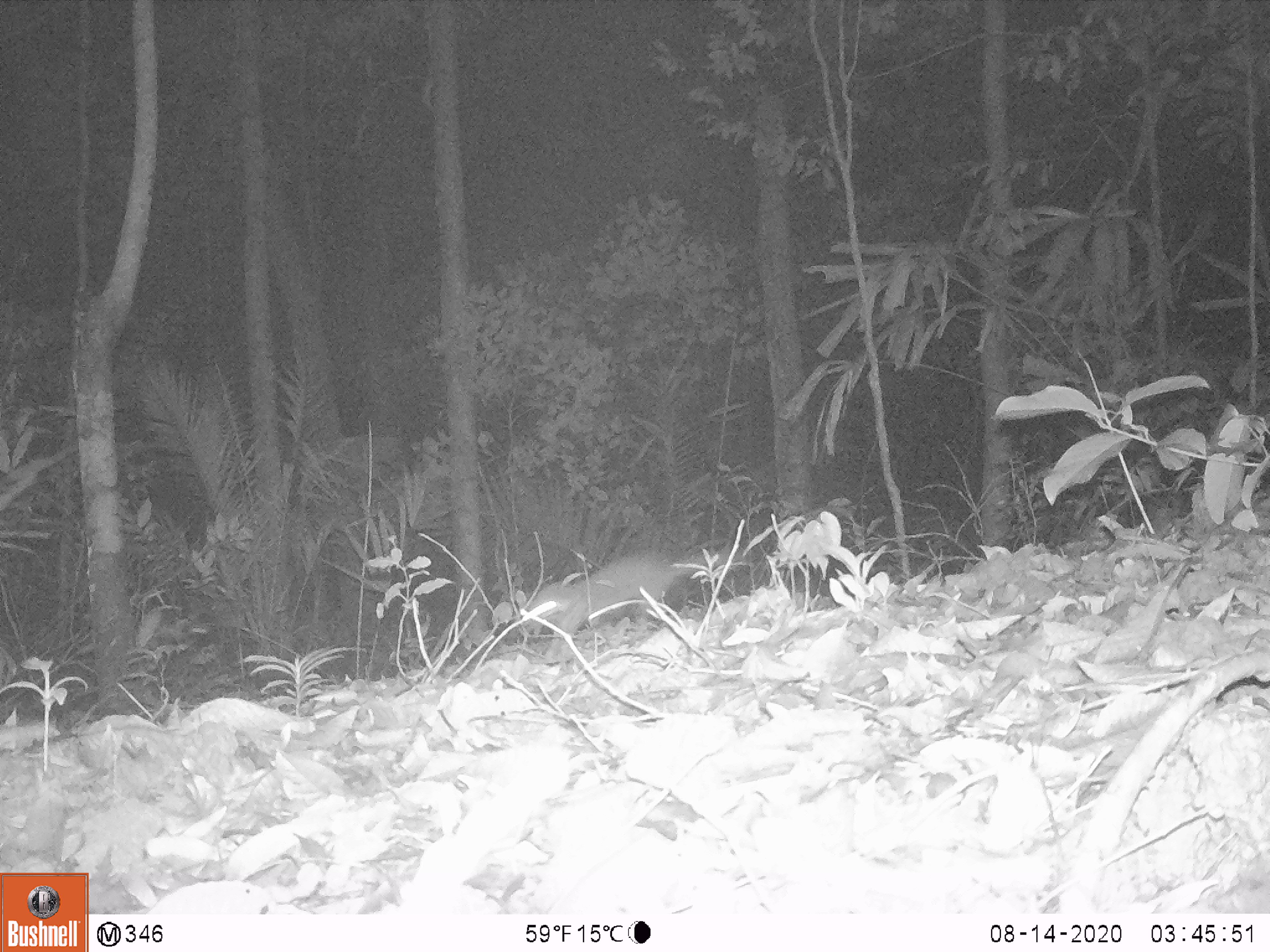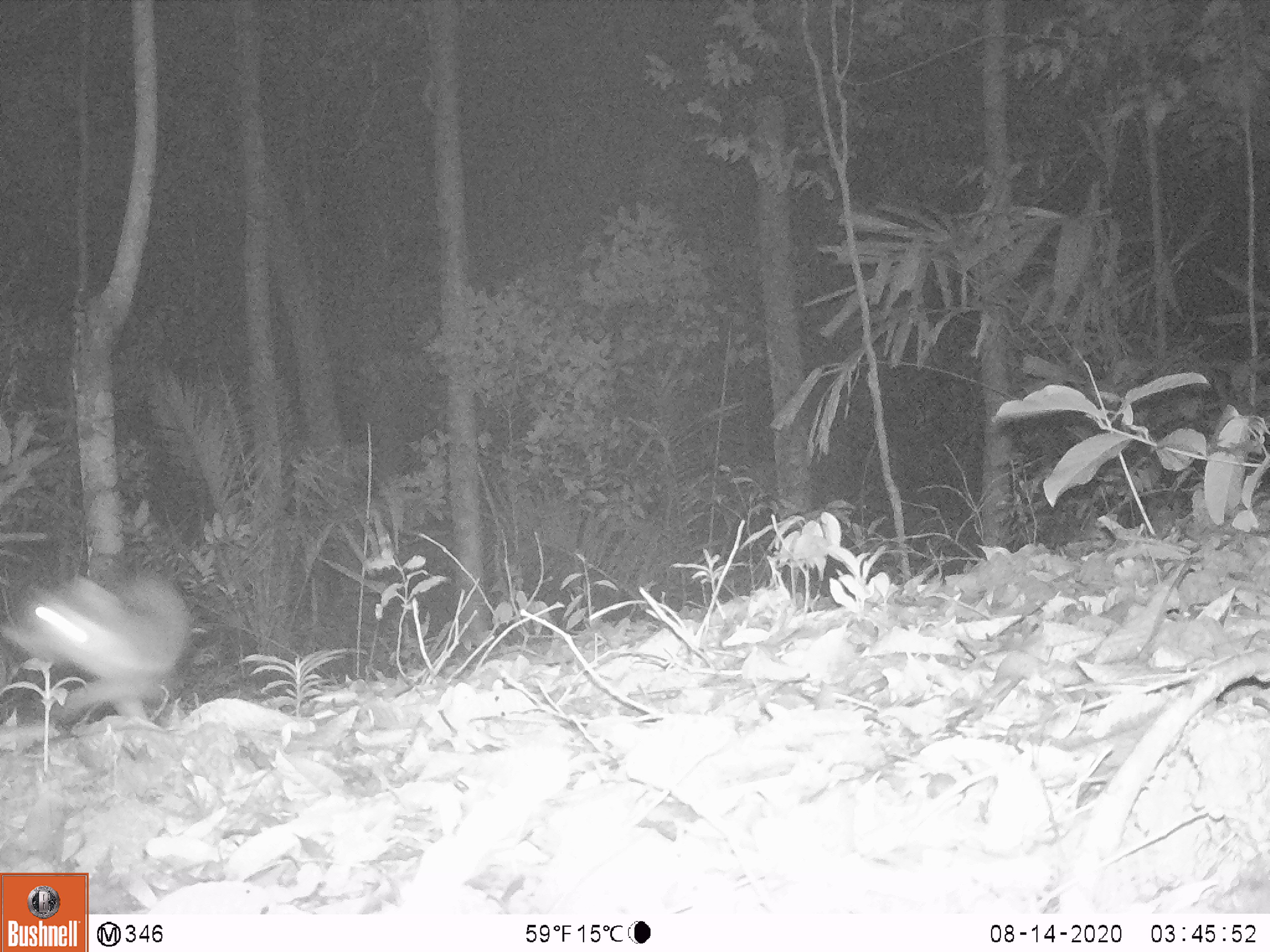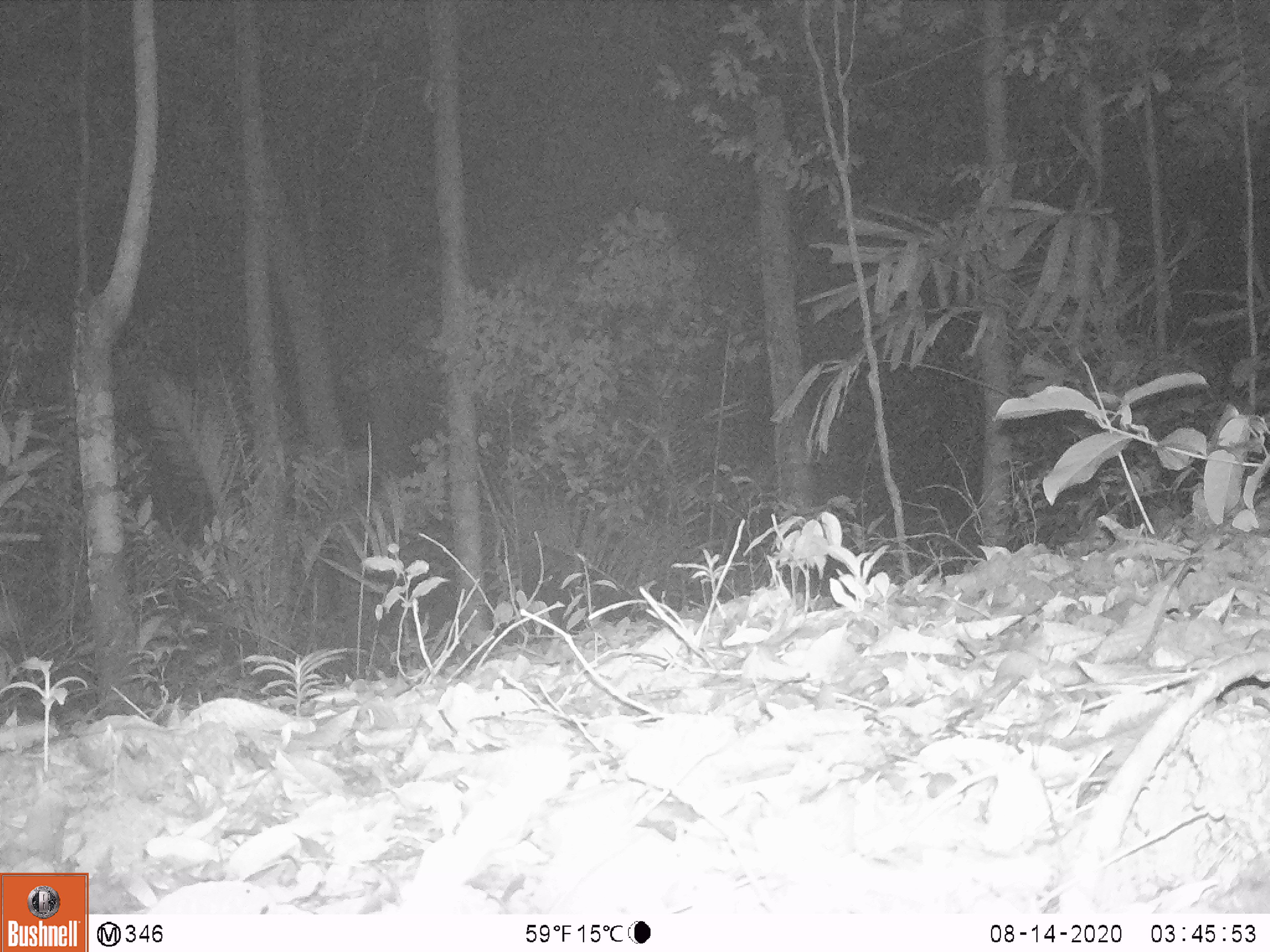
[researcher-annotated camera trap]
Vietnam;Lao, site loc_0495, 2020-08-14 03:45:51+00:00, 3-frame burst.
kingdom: Animalia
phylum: Chordata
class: Mammalia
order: Carnivora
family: Mustelidae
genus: Melogale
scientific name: Melogale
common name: ferret badger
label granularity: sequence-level